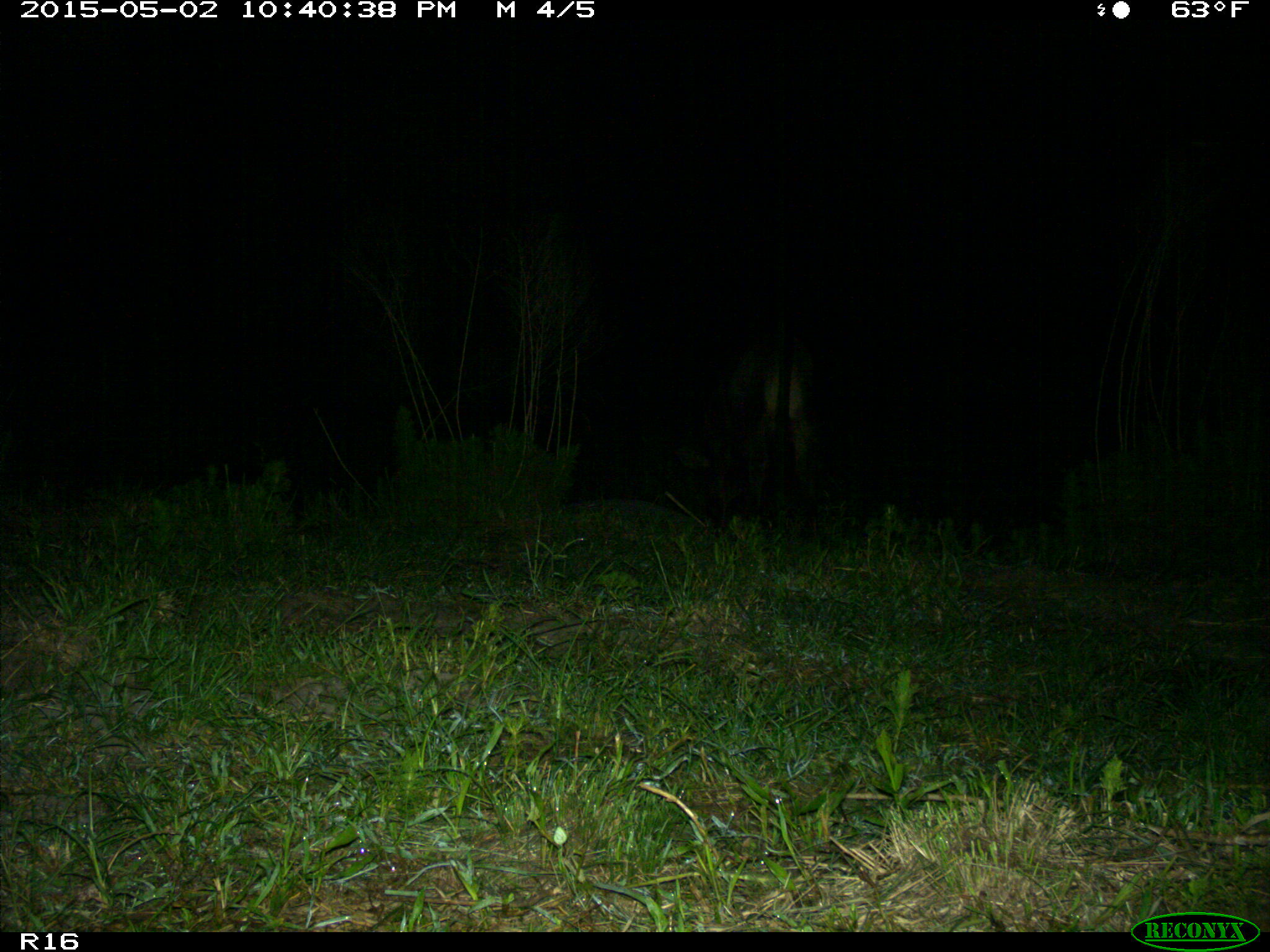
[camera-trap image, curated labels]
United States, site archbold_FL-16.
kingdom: Animalia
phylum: Chordata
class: Mammalia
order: Artiodactyla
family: Bovidae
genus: Bos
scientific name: Bos taurus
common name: domestic cow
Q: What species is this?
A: Bos taurus (domestic cow).